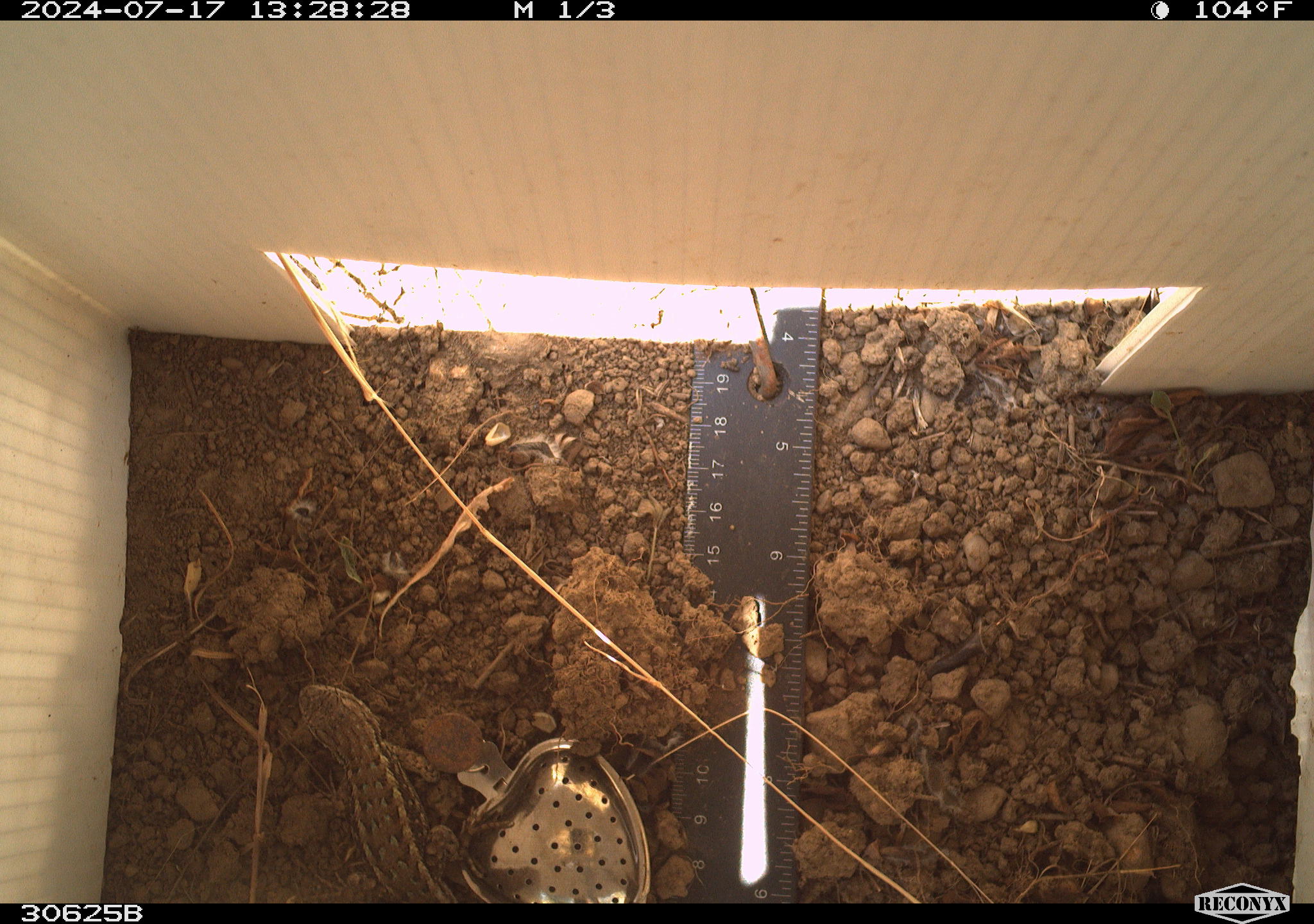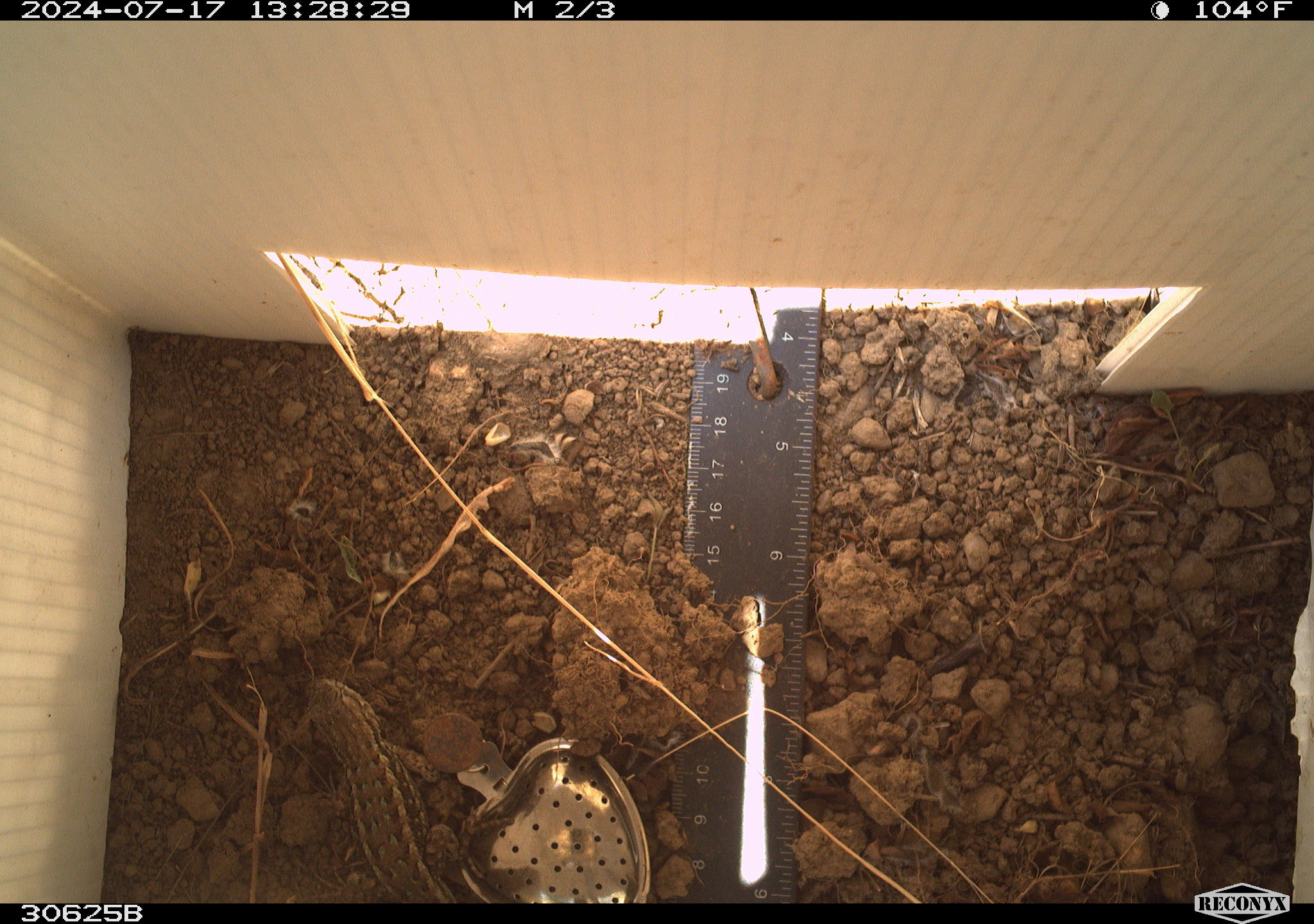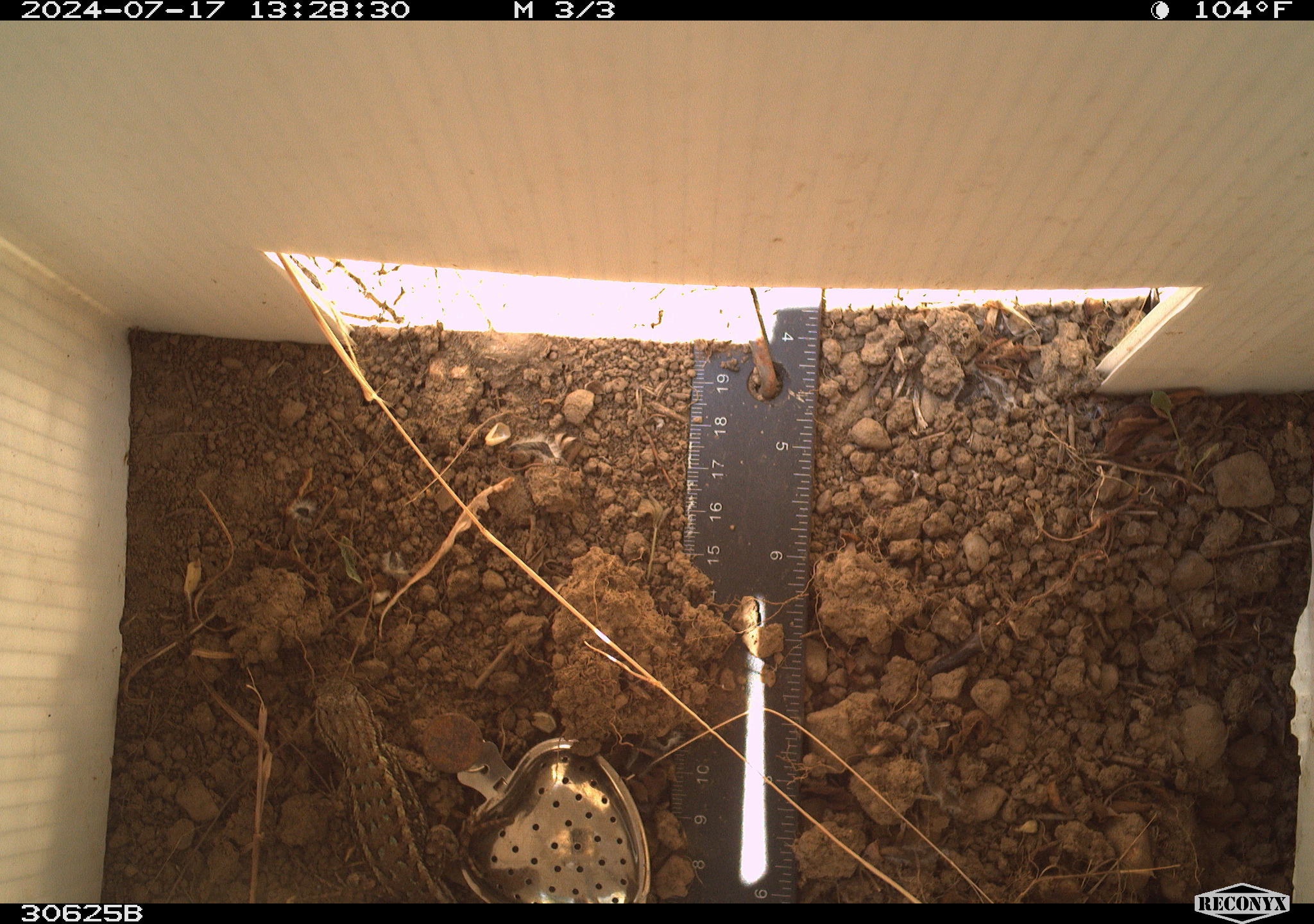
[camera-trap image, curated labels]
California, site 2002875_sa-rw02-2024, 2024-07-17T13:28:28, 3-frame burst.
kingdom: Animalia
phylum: Chordata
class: Reptilia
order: Squamata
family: Phrynosomatidae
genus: Sceloporus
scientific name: Sceloporus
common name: spiny lizards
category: sceloporus species